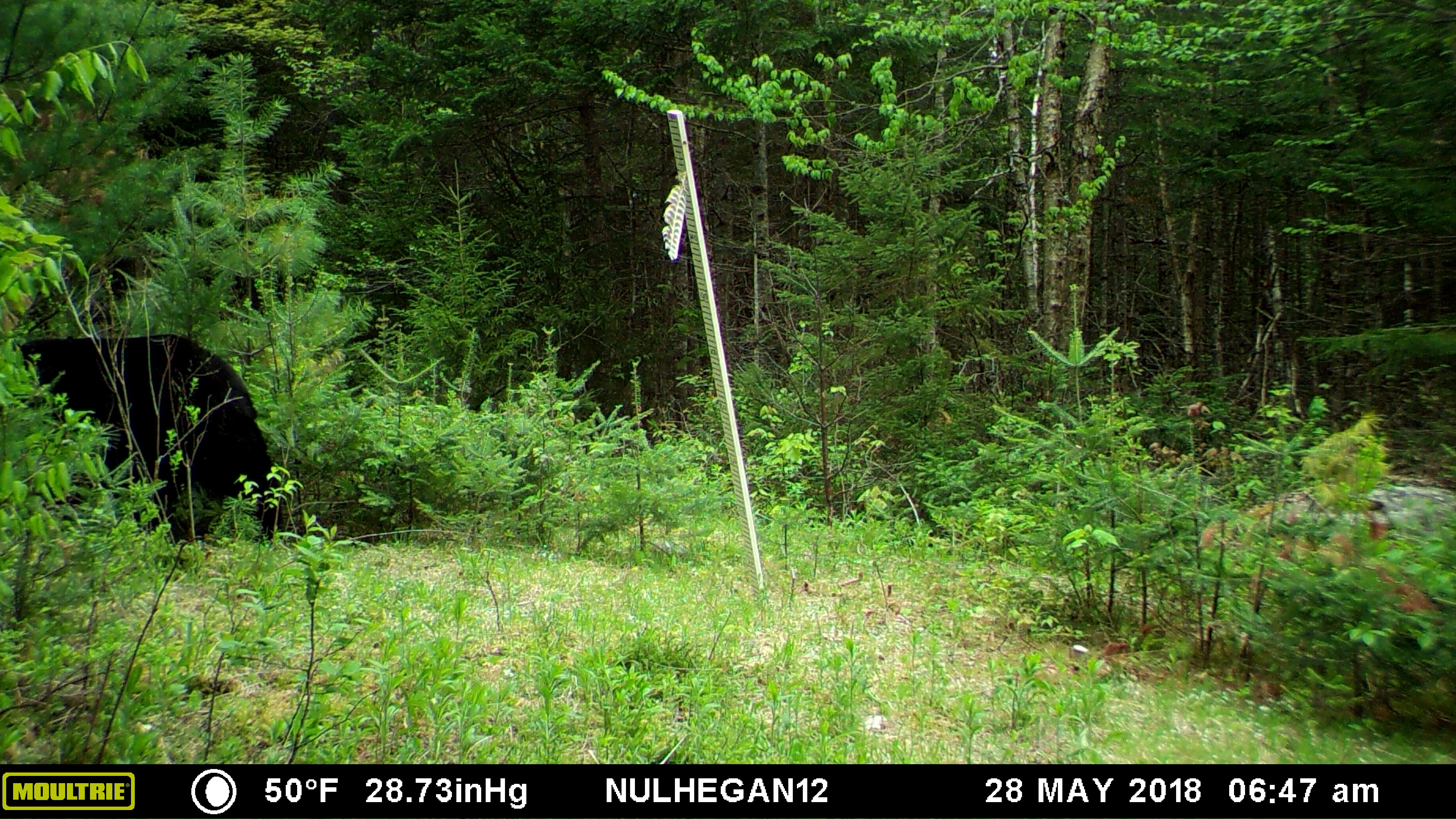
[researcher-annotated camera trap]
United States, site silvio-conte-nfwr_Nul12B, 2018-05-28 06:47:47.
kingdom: Animalia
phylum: Chordata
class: Mammalia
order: Carnivora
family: Ursidae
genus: Ursus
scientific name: Ursus americanus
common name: black bear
Black bear (Ursus americanus).